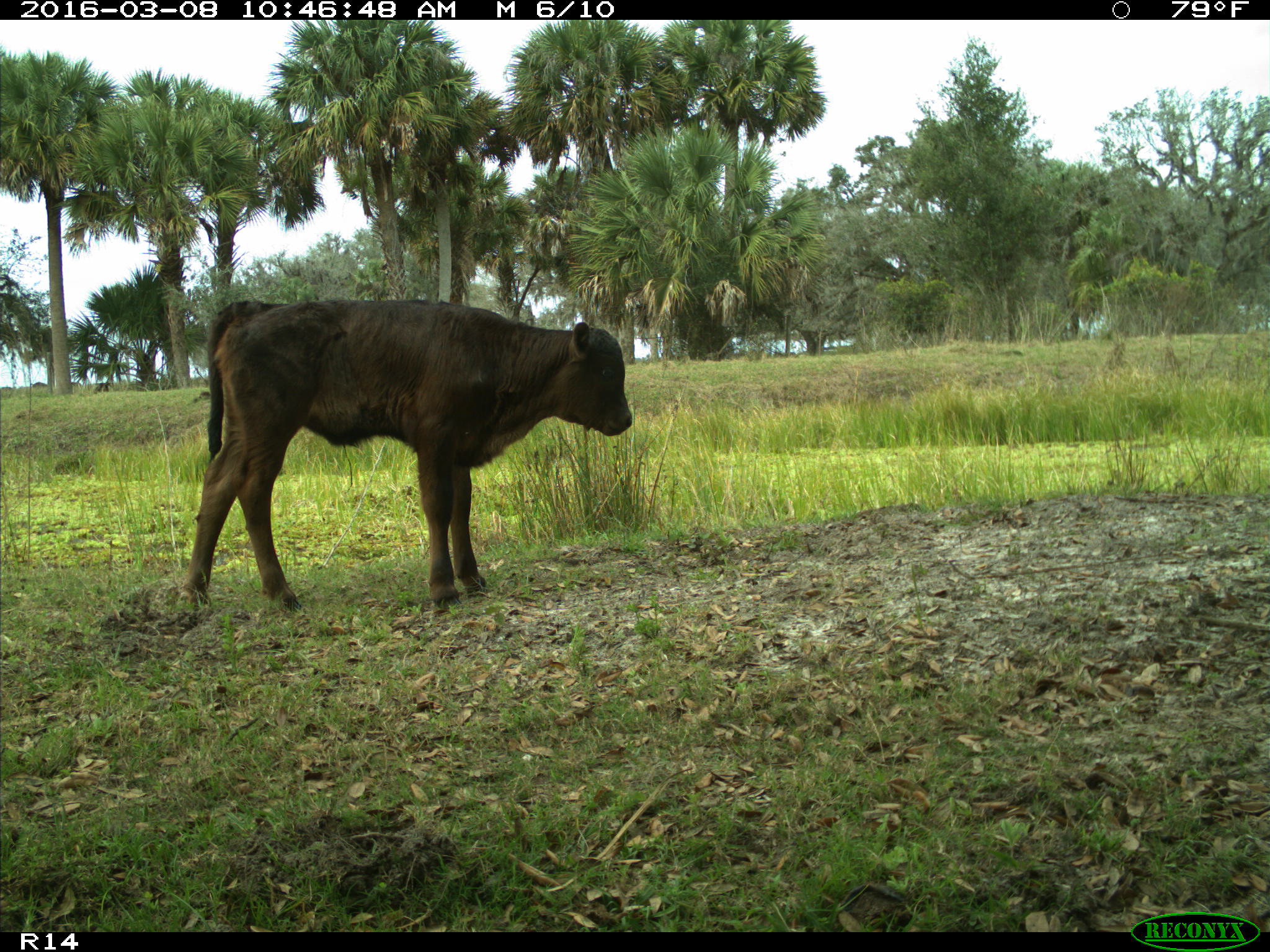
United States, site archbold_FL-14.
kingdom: Animalia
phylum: Chordata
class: Mammalia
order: Artiodactyla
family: Bovidae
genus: Bos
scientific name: Bos taurus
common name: domestic cow